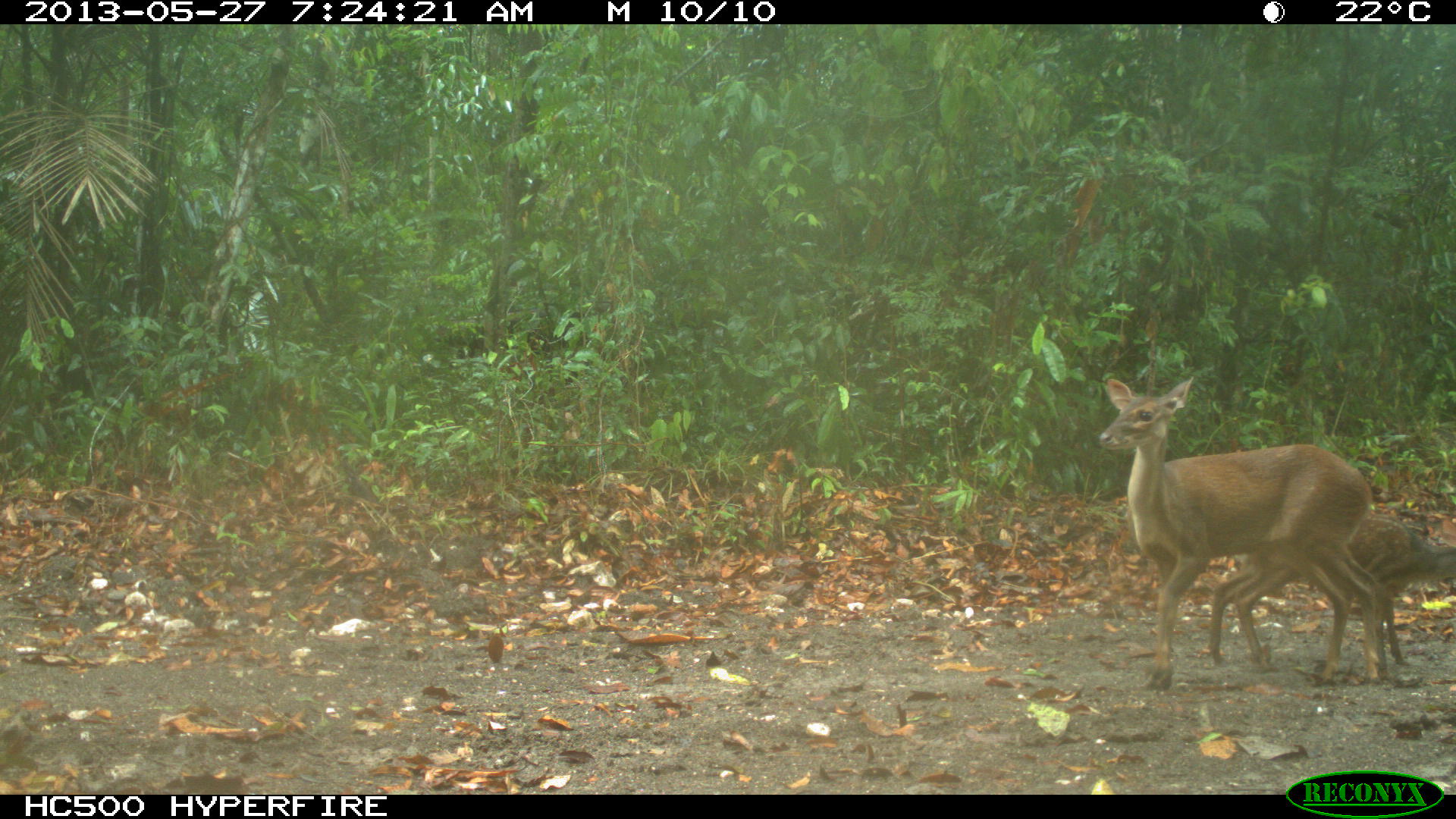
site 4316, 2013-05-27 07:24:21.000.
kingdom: Animalia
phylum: Chordata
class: Mammalia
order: Artiodactyla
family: Cervidae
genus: Mazama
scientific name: Mazama temama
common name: central american red brocket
Mazama temama (central american red brocket), count 2.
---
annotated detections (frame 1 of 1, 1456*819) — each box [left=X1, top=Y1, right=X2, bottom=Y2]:
mazama temama: [left=1093, top=374, right=1387, bottom=689]; [left=1206, top=511, right=1456, bottom=681]